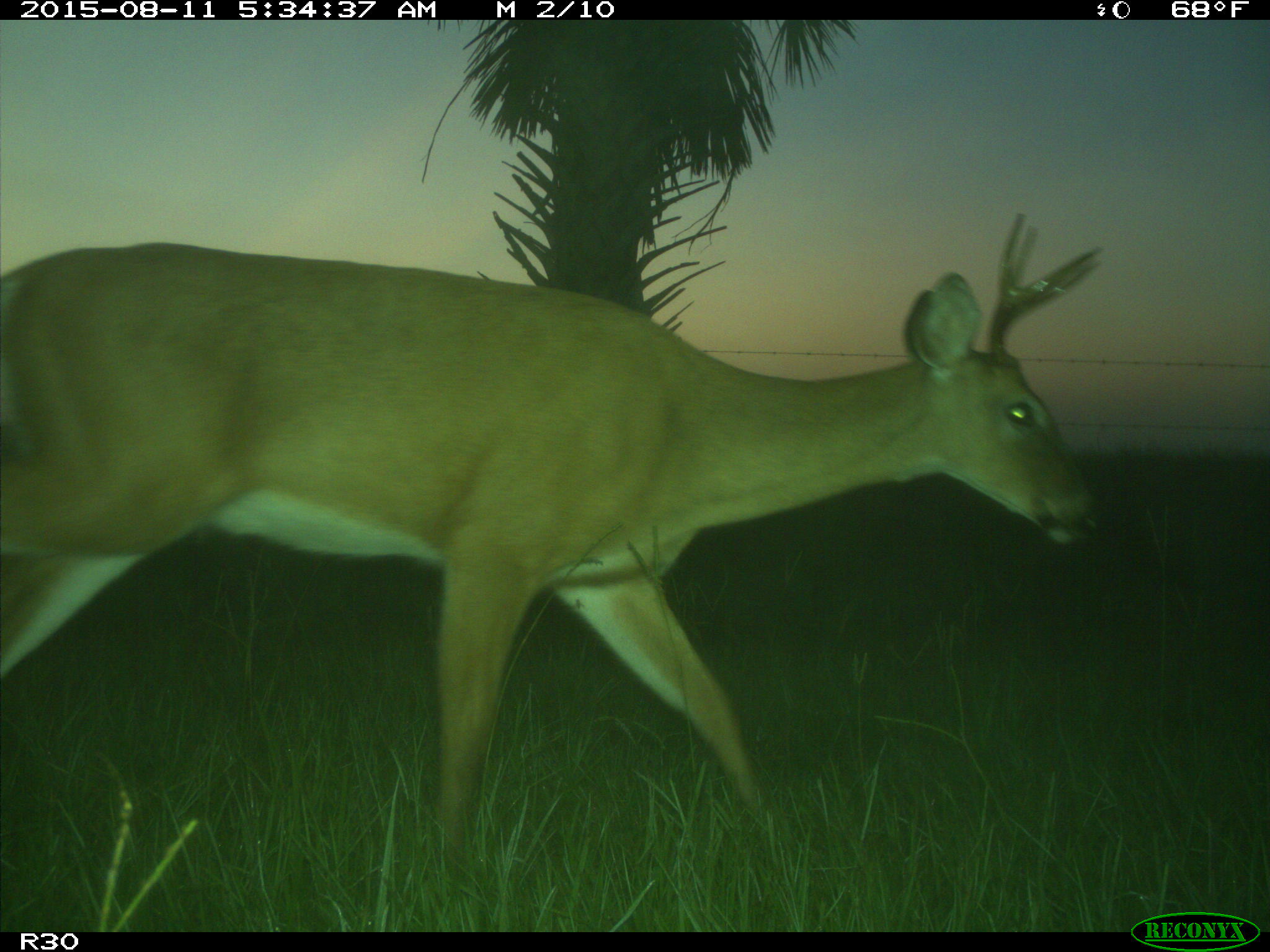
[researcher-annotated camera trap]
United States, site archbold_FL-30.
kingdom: Animalia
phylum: Chordata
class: Mammalia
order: Artiodactyla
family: Cervidae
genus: Odocoileus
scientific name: Odocoileus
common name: deer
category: unidentified deer